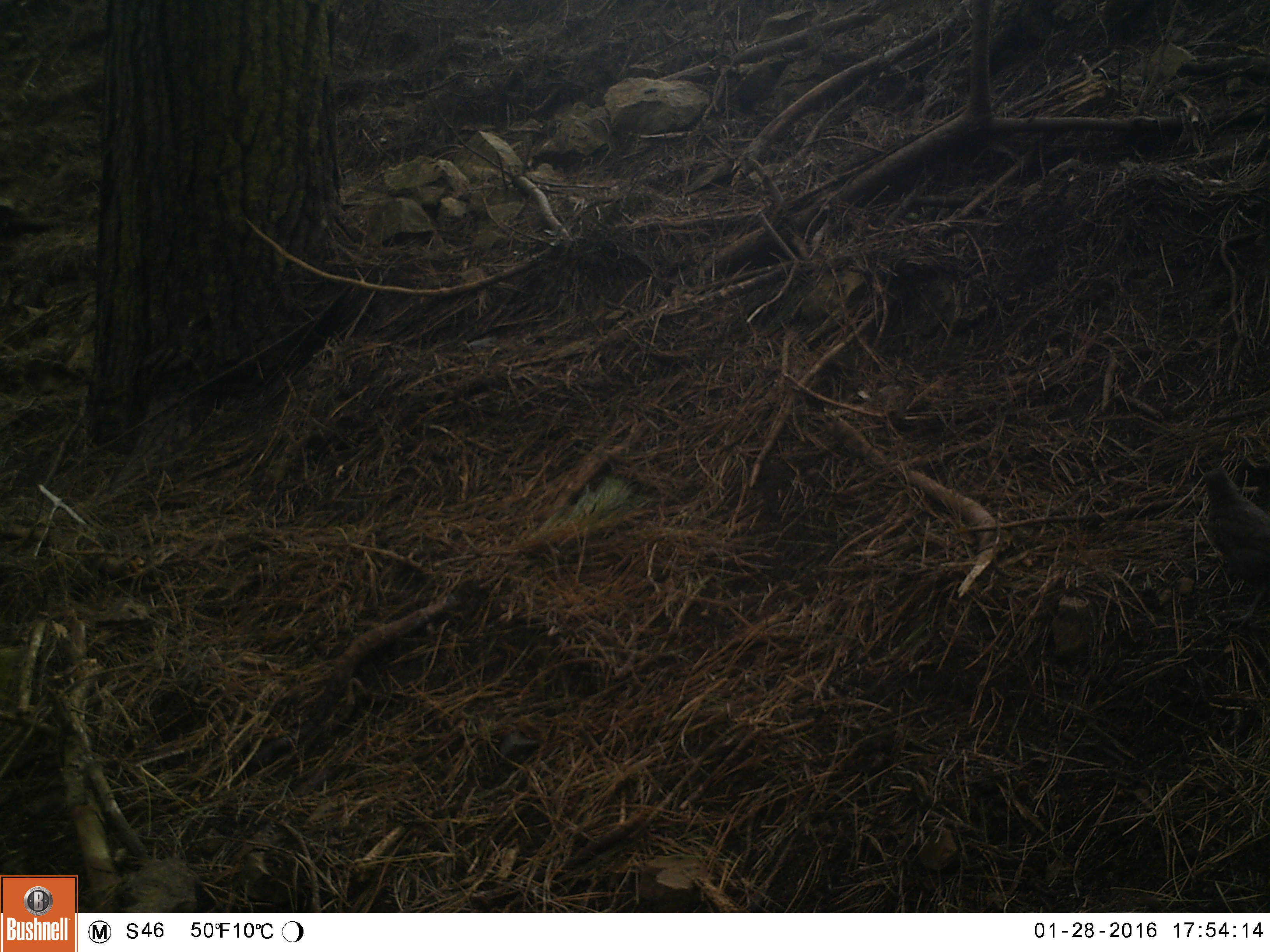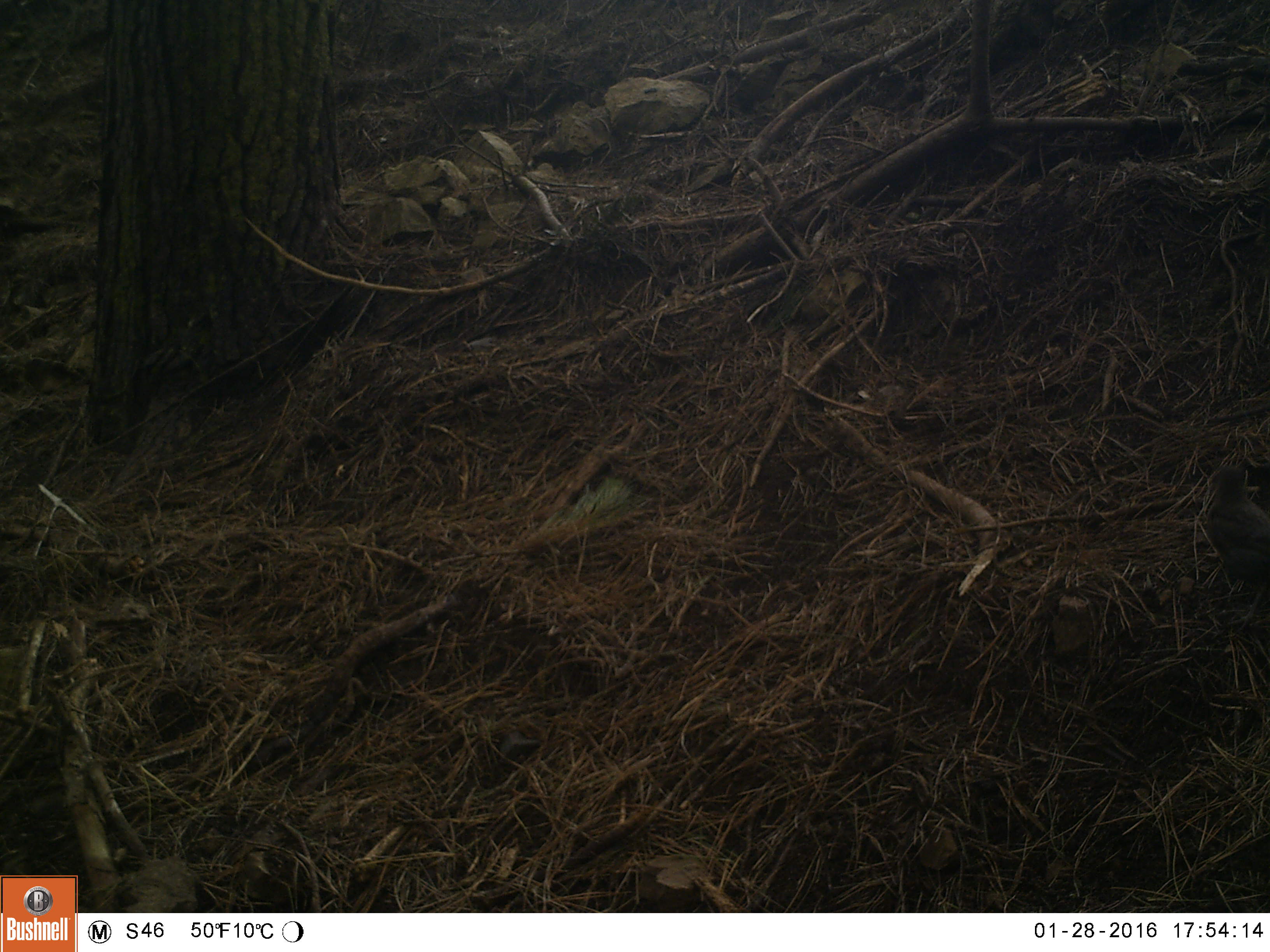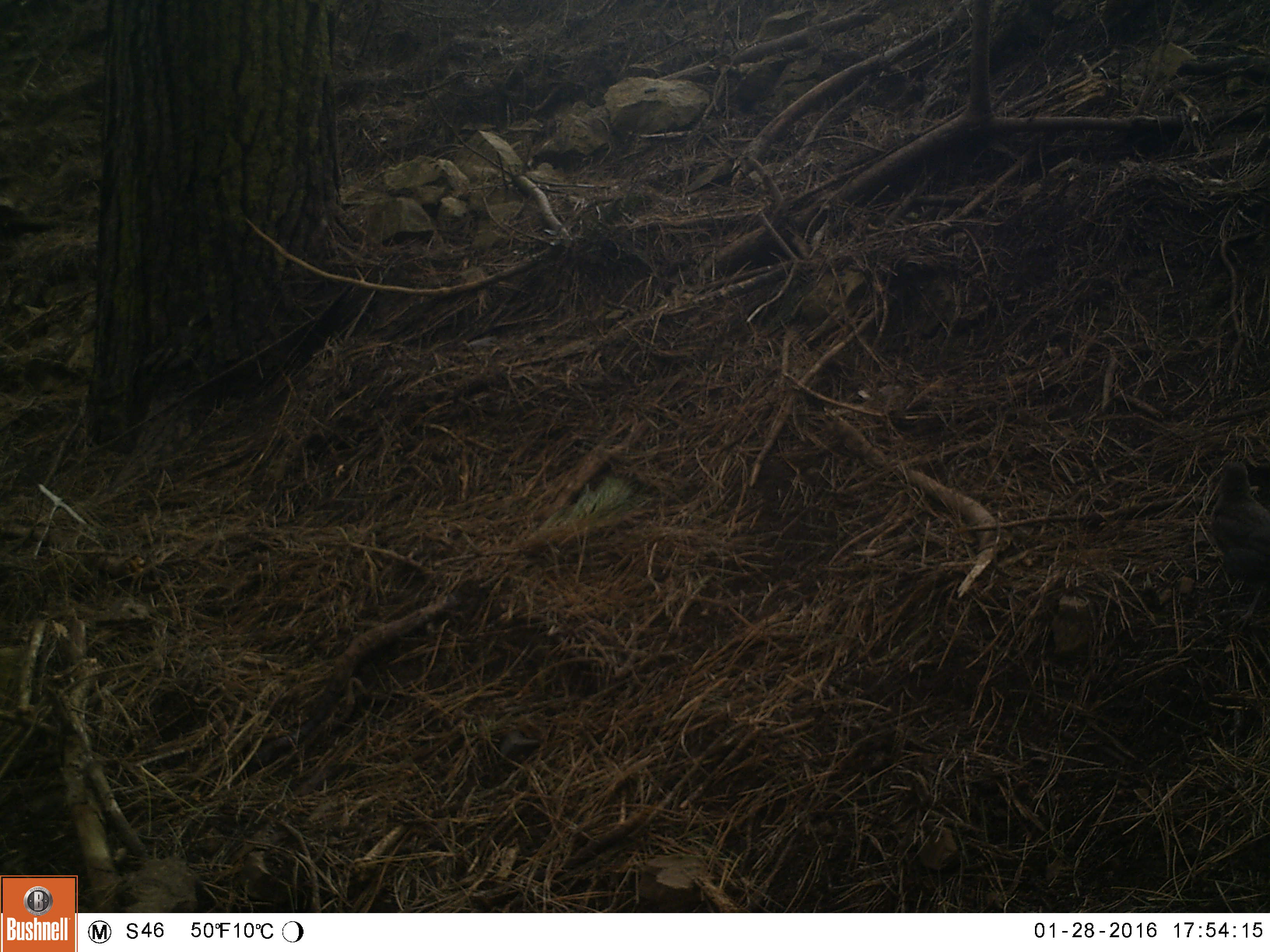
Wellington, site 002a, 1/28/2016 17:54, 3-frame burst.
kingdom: Animalia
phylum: Chordata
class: Aves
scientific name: Aves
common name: bird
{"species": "bird (Aves)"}